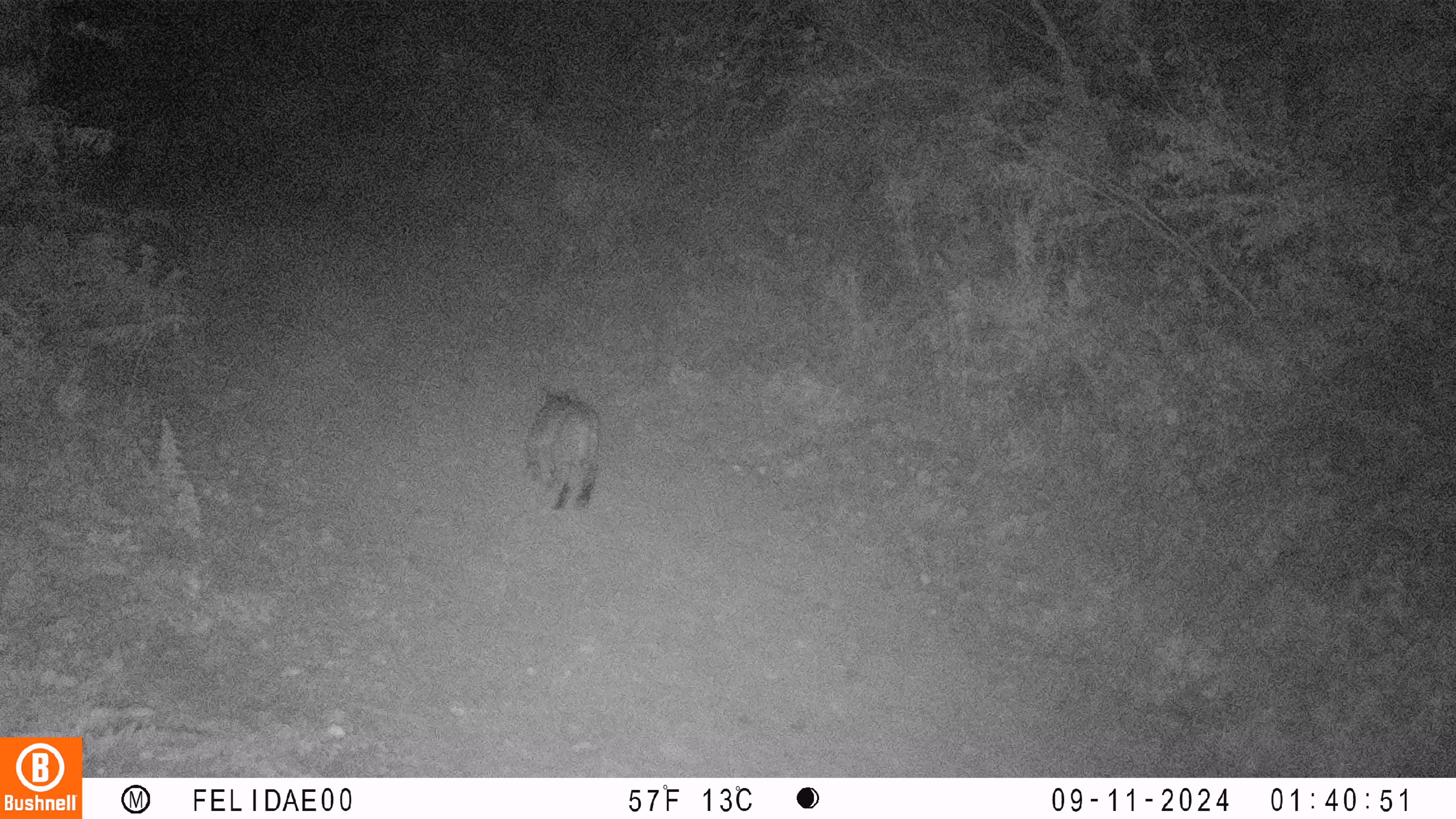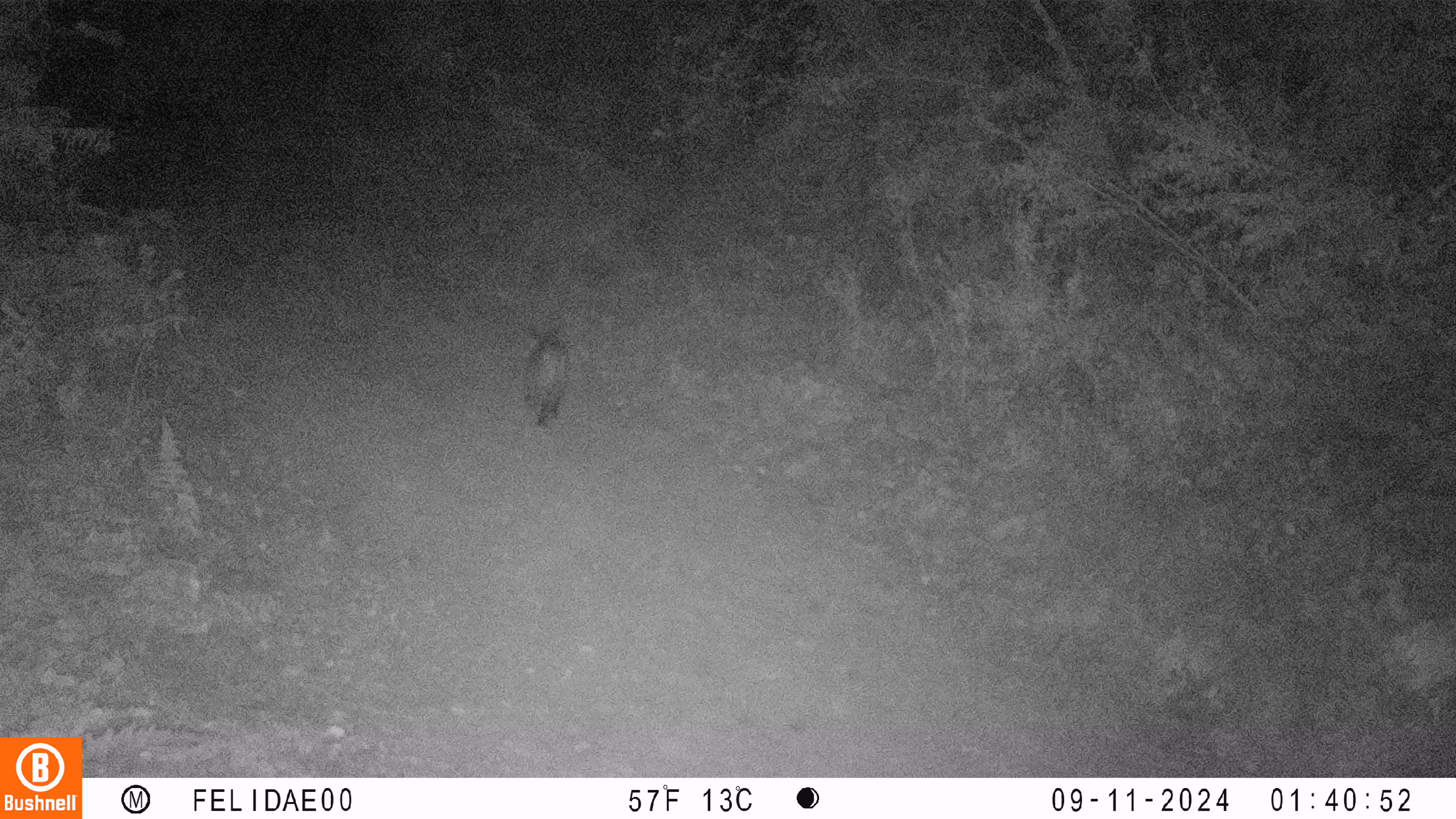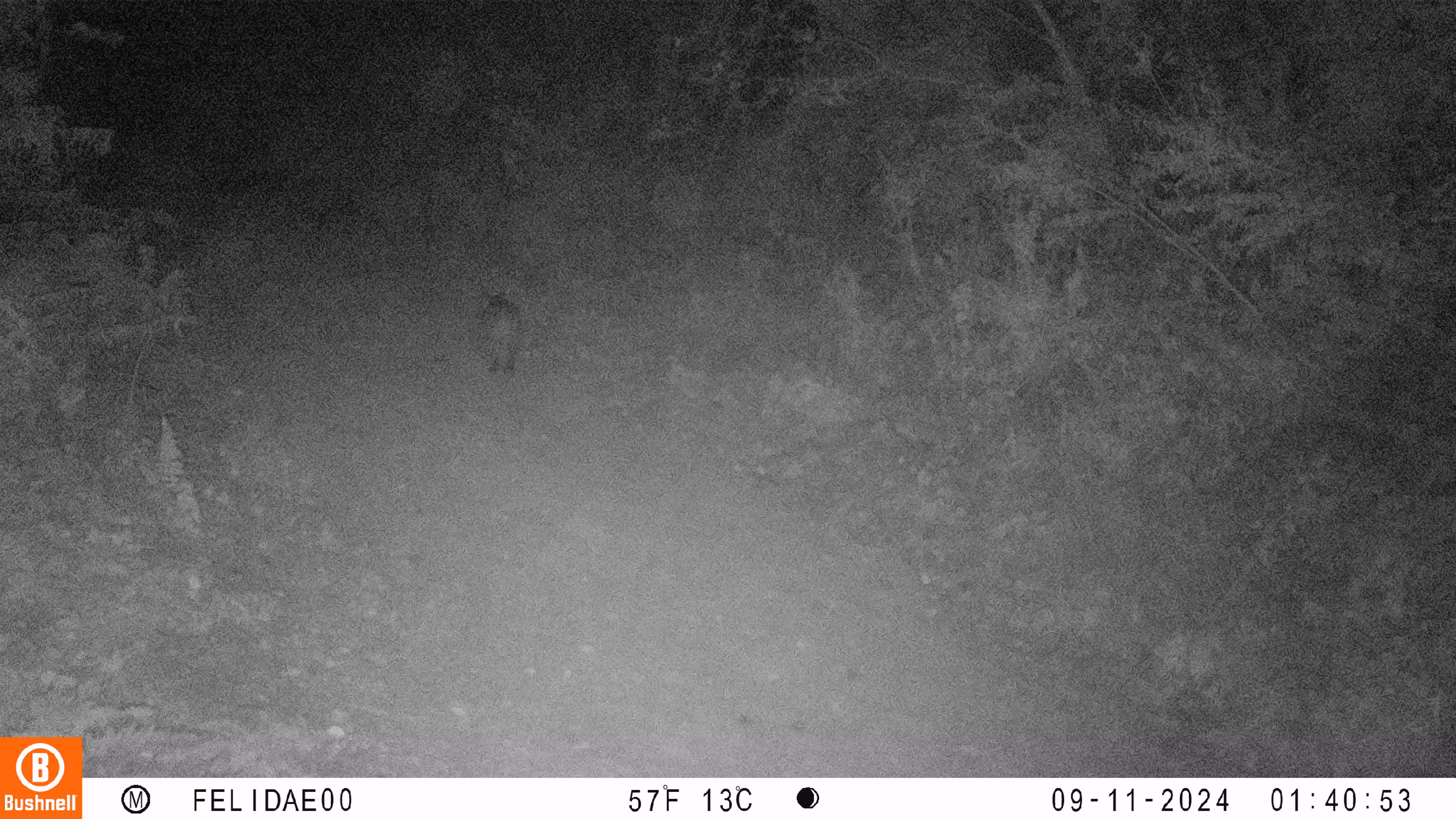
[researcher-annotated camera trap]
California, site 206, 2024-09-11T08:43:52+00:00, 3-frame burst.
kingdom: Animalia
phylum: Chordata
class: Mammalia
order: Carnivora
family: Felidae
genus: Lynx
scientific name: Lynx rufus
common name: bobcat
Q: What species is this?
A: Bobcat (Lynx rufus).